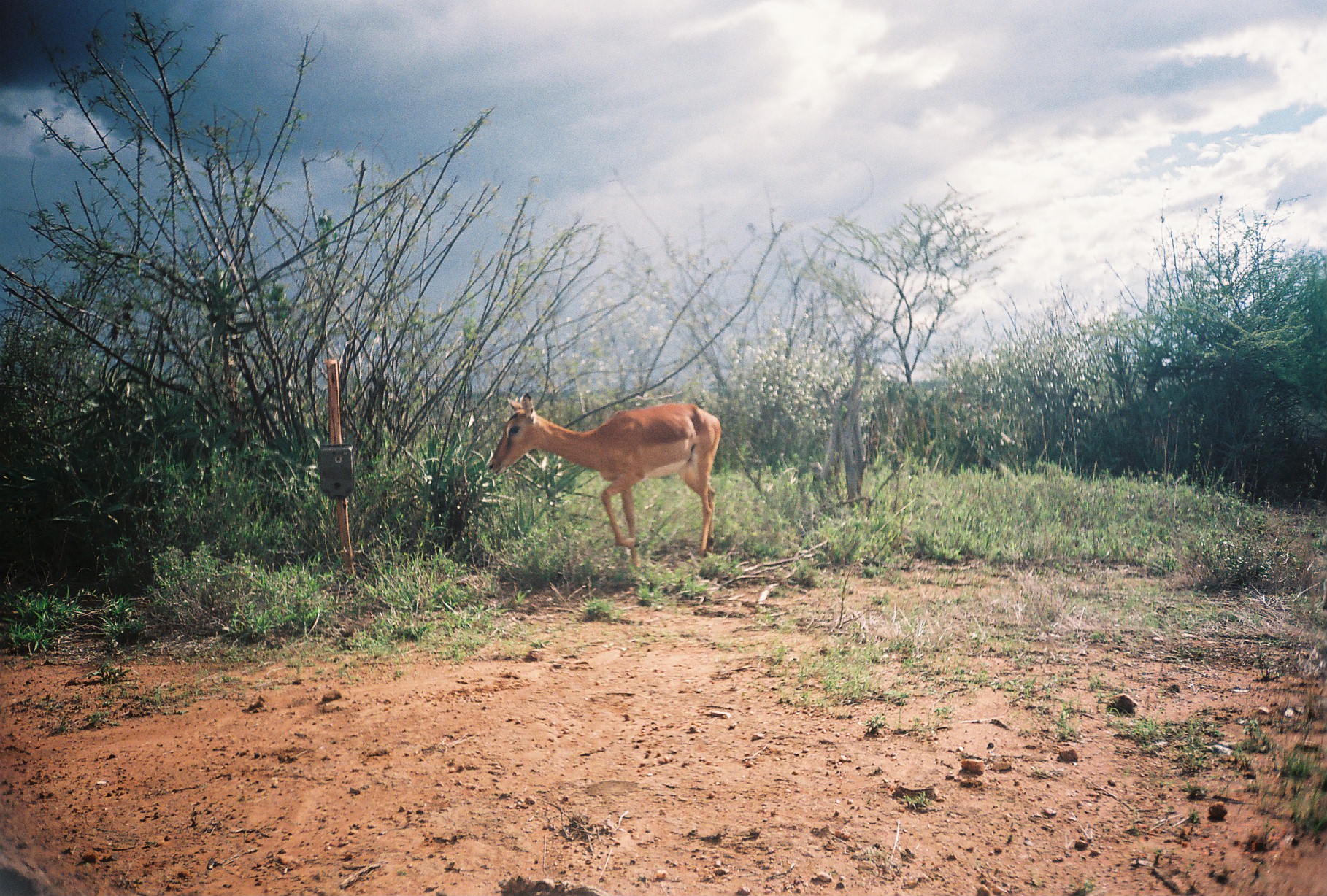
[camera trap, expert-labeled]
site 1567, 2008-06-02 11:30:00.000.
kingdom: Animalia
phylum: Chordata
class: Mammalia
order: Artiodactyla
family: Bovidae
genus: Aepyceros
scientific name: Aepyceros melampus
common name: impala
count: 1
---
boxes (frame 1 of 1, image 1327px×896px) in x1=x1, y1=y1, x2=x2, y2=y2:
aepyceros melampus: x1=480, y1=387, x2=721, y2=570